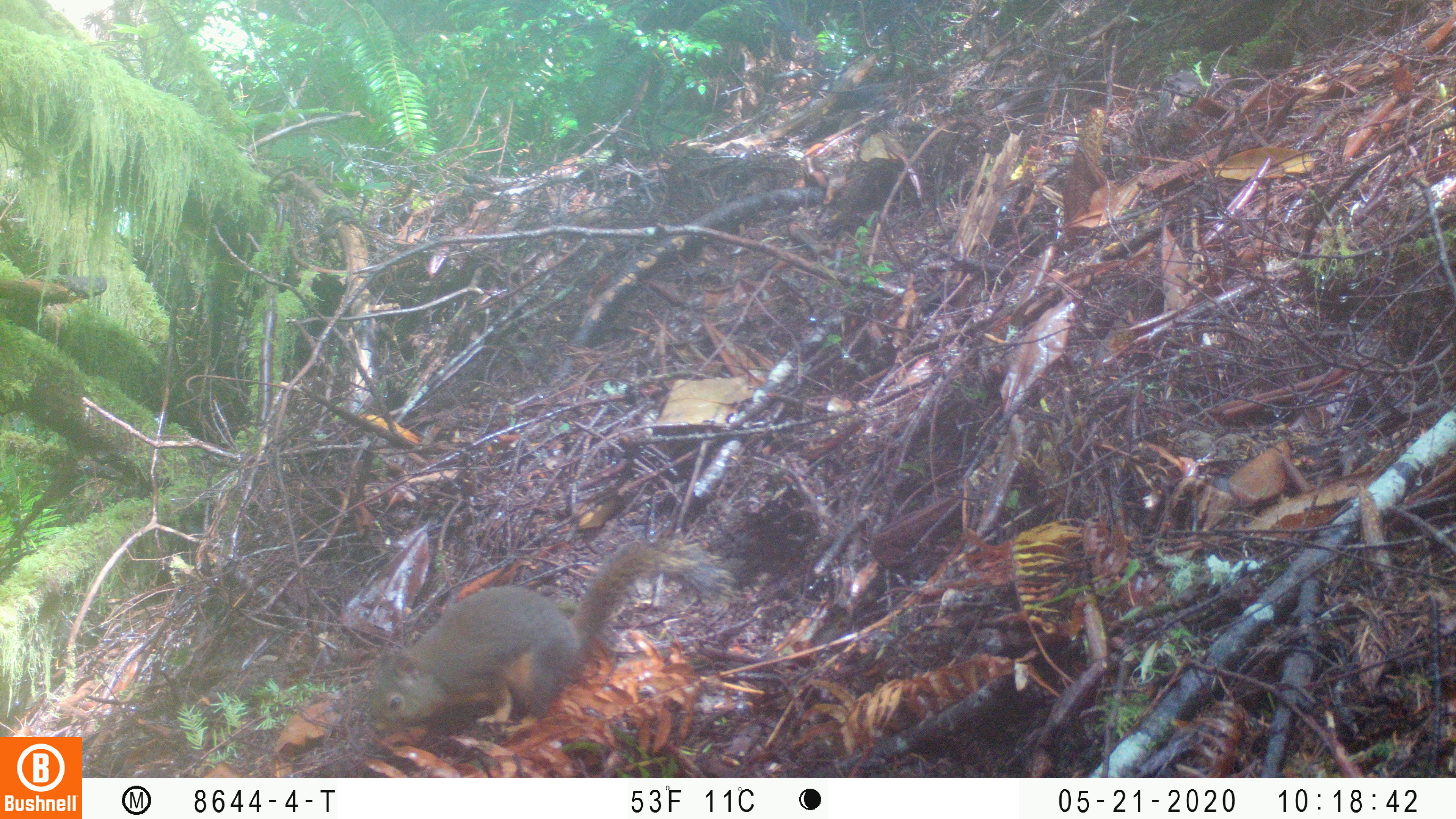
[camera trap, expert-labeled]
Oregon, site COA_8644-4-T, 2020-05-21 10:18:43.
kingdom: Animalia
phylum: Chordata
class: Mammalia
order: Rodentia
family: Sciuridae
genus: Tamiasciurus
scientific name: Tamiasciurus douglasii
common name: douglas squirrel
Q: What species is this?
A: Douglas squirrel (Tamiasciurus douglasii).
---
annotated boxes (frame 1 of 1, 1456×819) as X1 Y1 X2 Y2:
douglas squirrel: 363 538 702 737